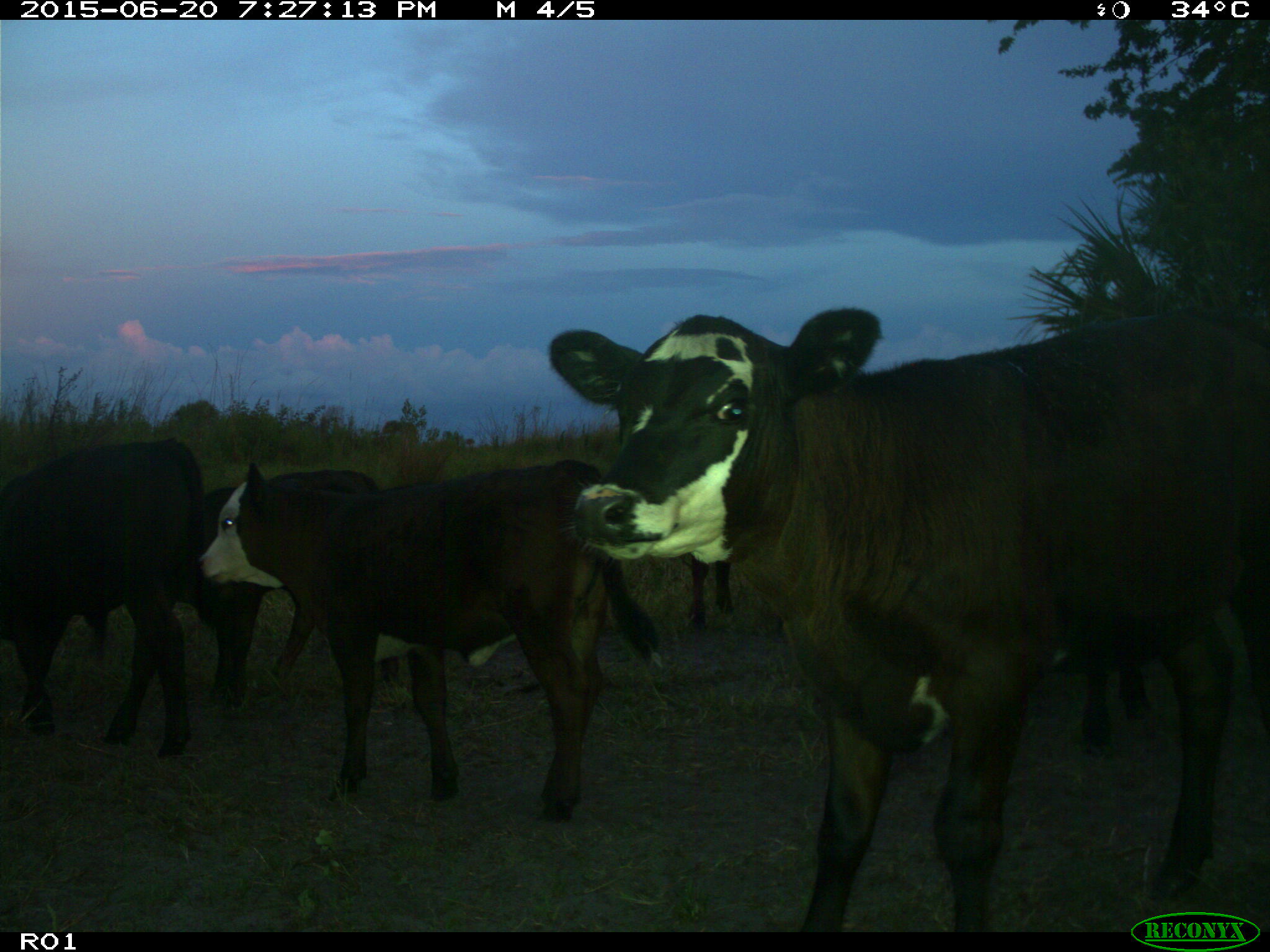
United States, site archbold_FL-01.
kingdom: Animalia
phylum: Chordata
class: Mammalia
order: Artiodactyla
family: Bovidae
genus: Bos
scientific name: Bos taurus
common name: domestic cow